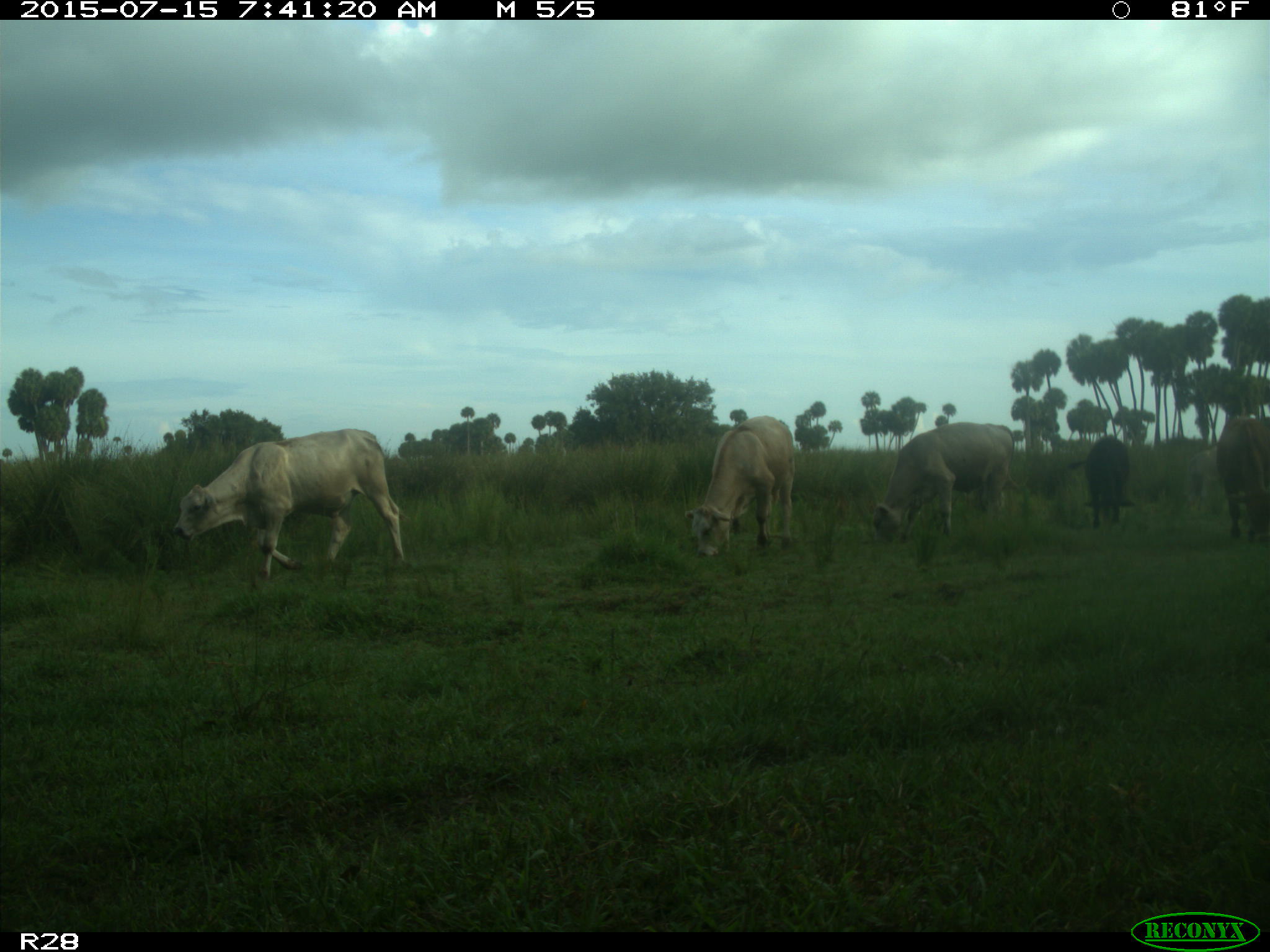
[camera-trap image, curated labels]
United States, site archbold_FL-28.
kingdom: Animalia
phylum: Chordata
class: Mammalia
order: Artiodactyla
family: Bovidae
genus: Bos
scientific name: Bos taurus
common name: domestic cow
Bos taurus (domestic cow).